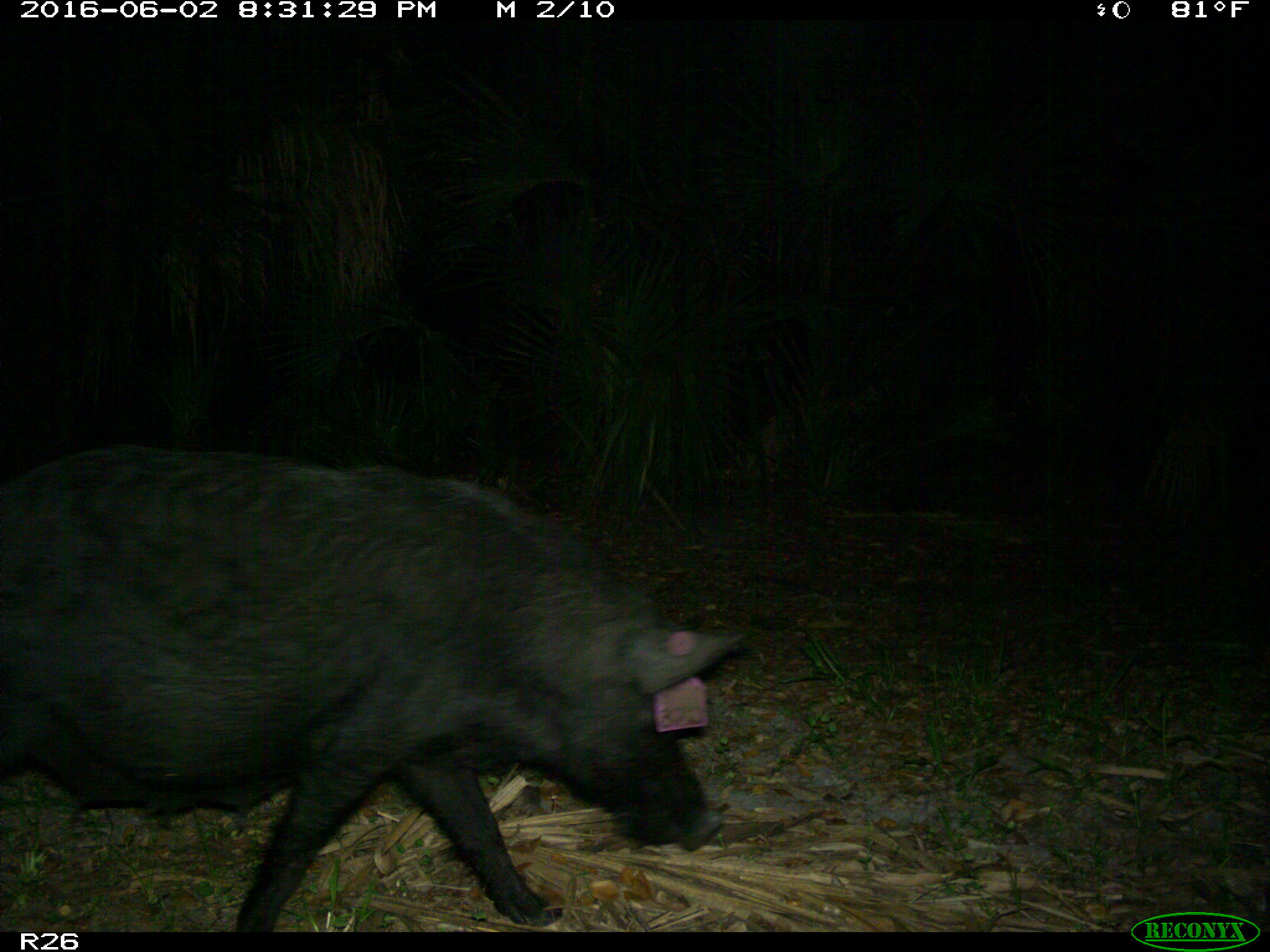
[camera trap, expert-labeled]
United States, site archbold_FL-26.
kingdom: Animalia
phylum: Chordata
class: Mammalia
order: Artiodactyla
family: Suidae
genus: Sus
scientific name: Sus scrofa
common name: wild boar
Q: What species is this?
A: Sus scrofa (wild boar).